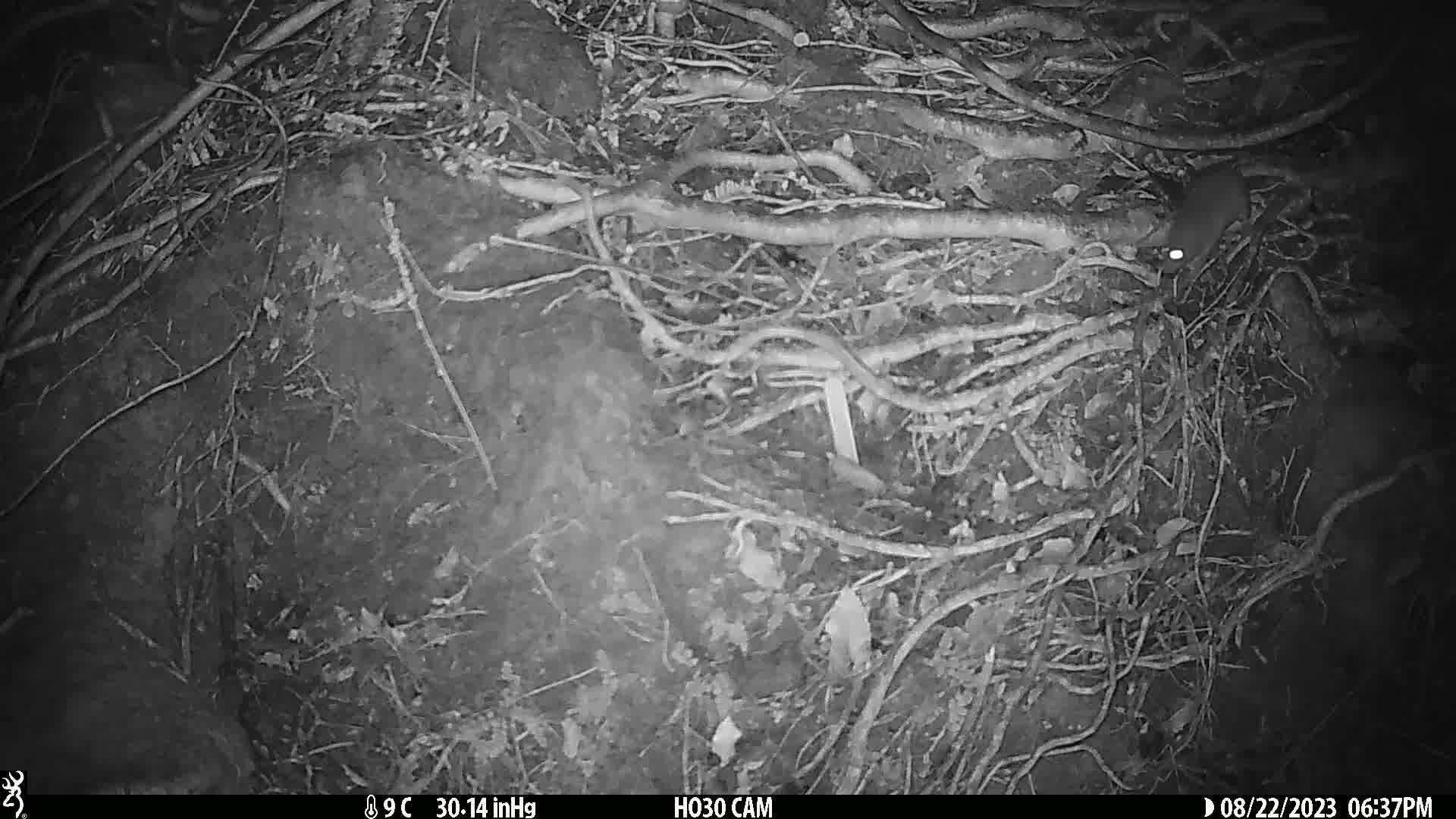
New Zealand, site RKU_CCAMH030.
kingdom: Animalia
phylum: Chordata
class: Mammalia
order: Rodentia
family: Muridae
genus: Rattus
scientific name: Rattus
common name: rat